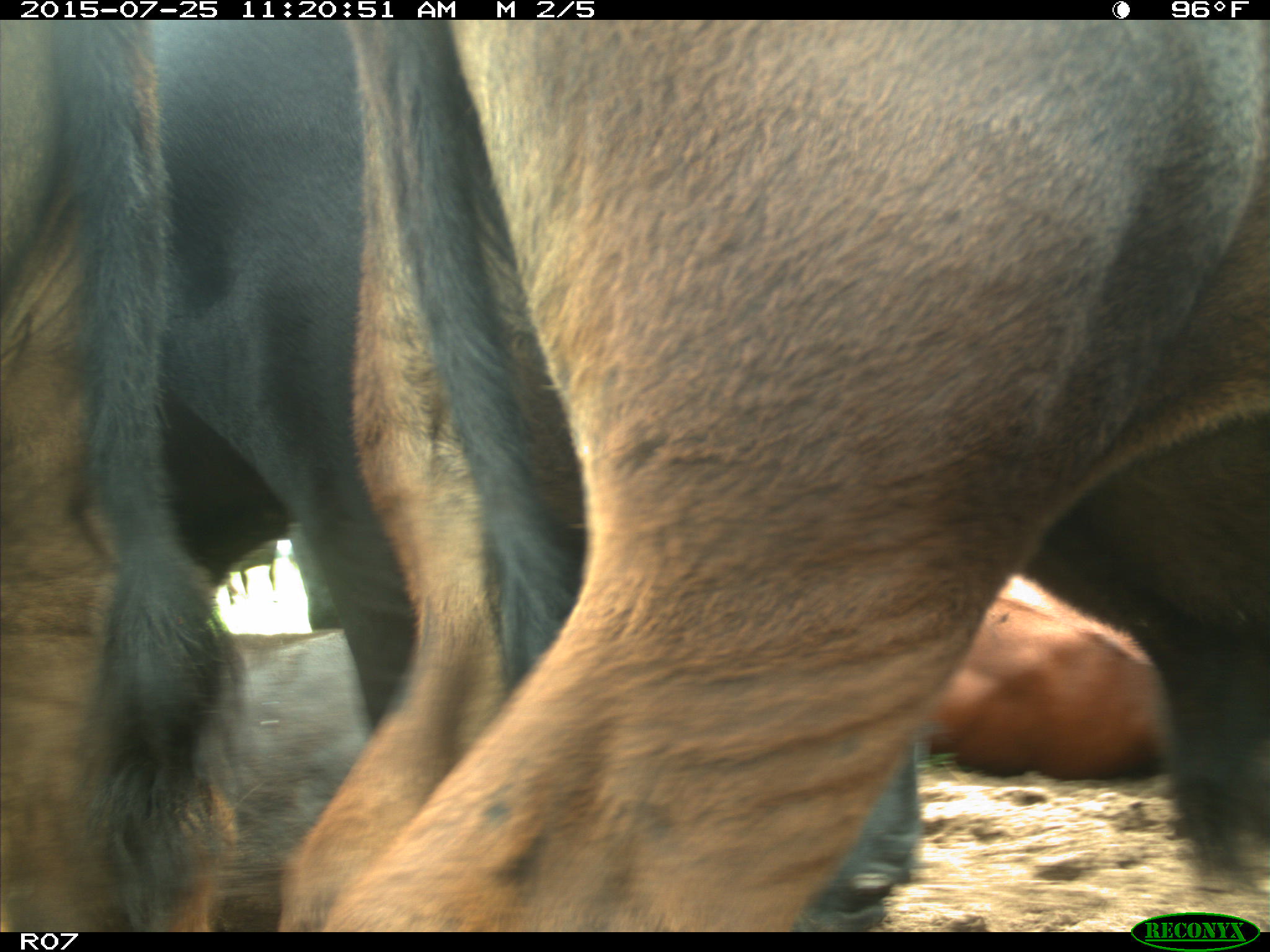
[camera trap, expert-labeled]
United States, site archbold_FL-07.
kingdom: Animalia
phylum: Chordata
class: Mammalia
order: Artiodactyla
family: Bovidae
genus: Bos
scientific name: Bos taurus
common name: domestic cow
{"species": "Bos taurus (domestic cow)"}